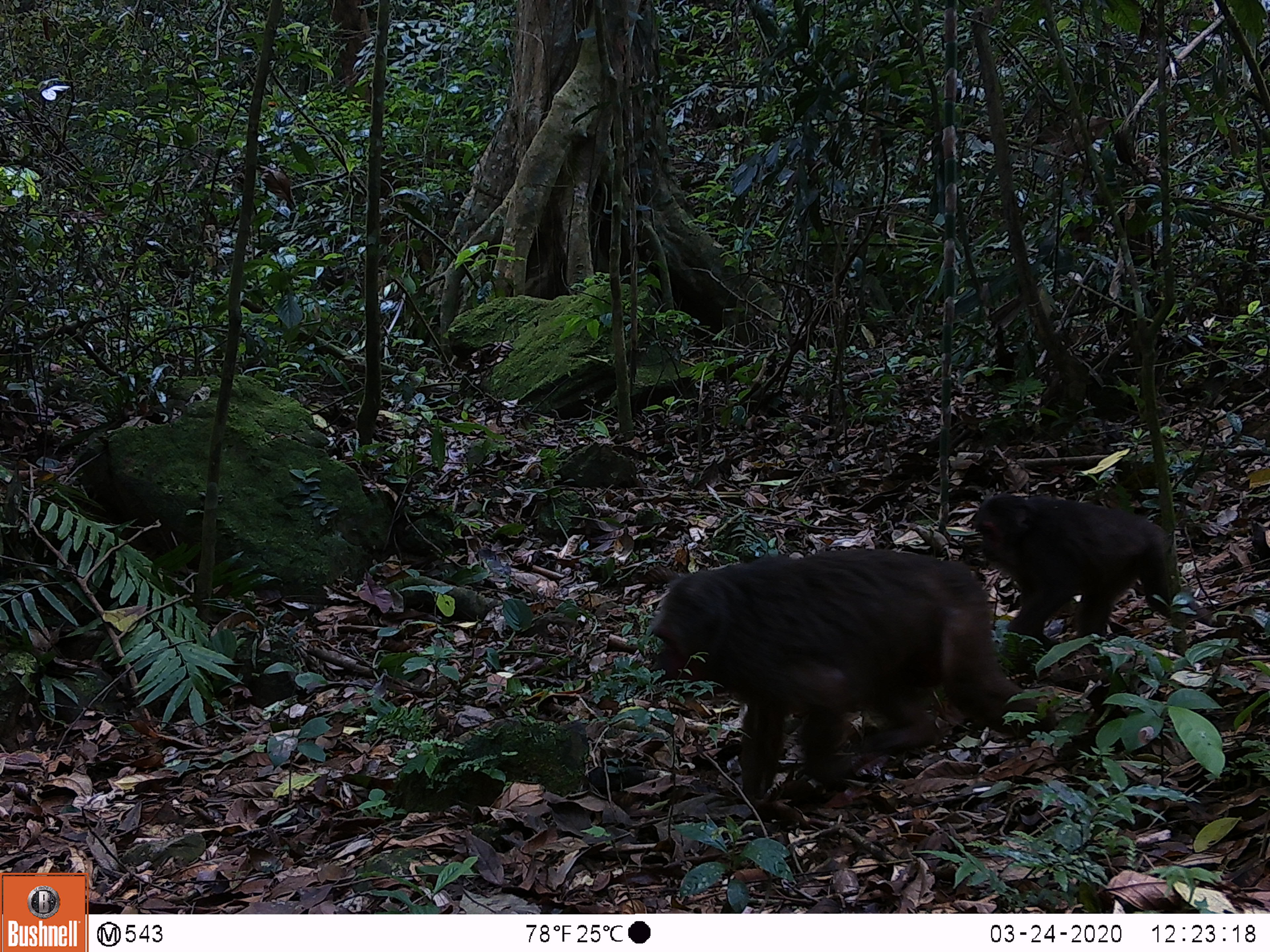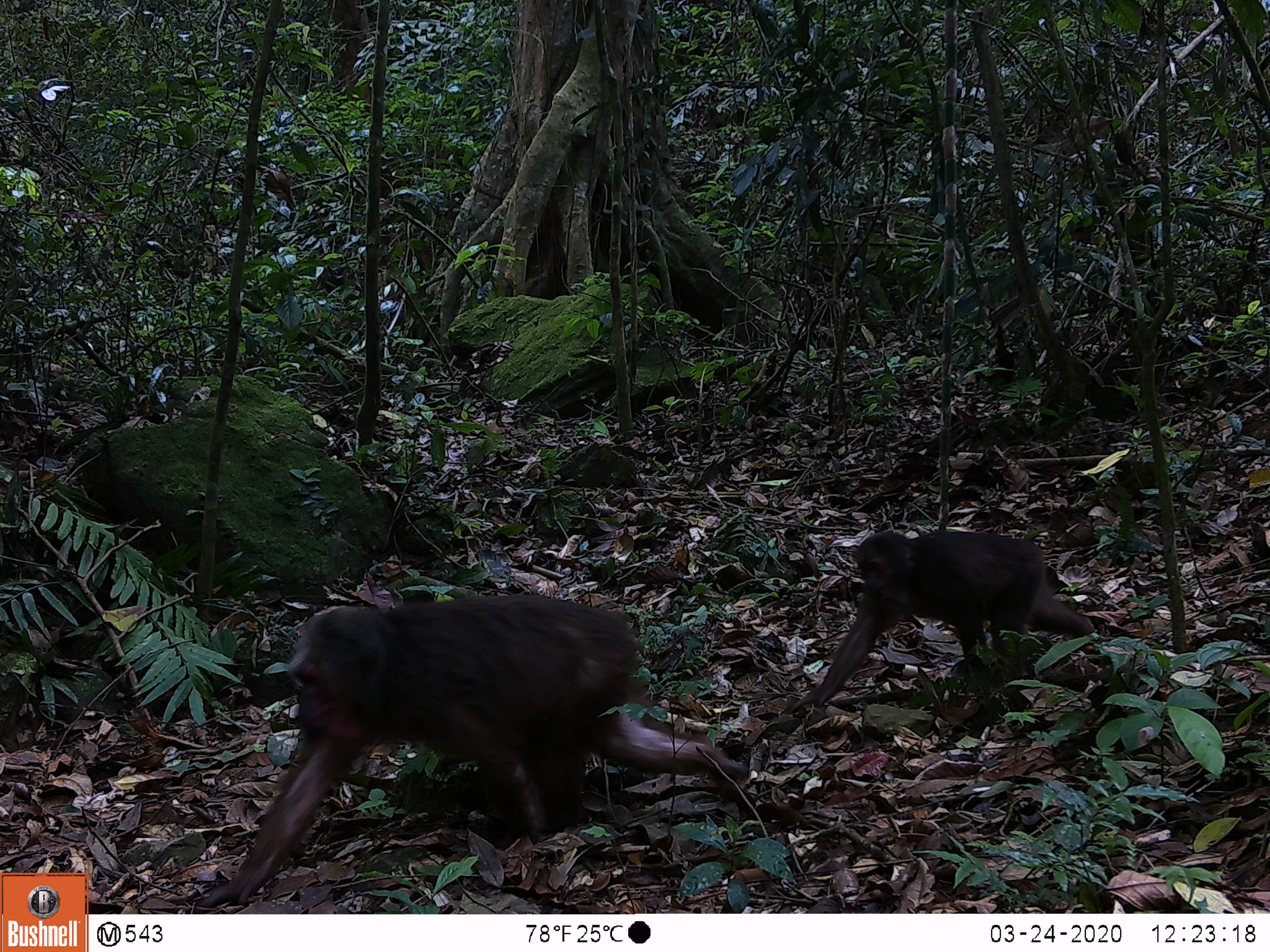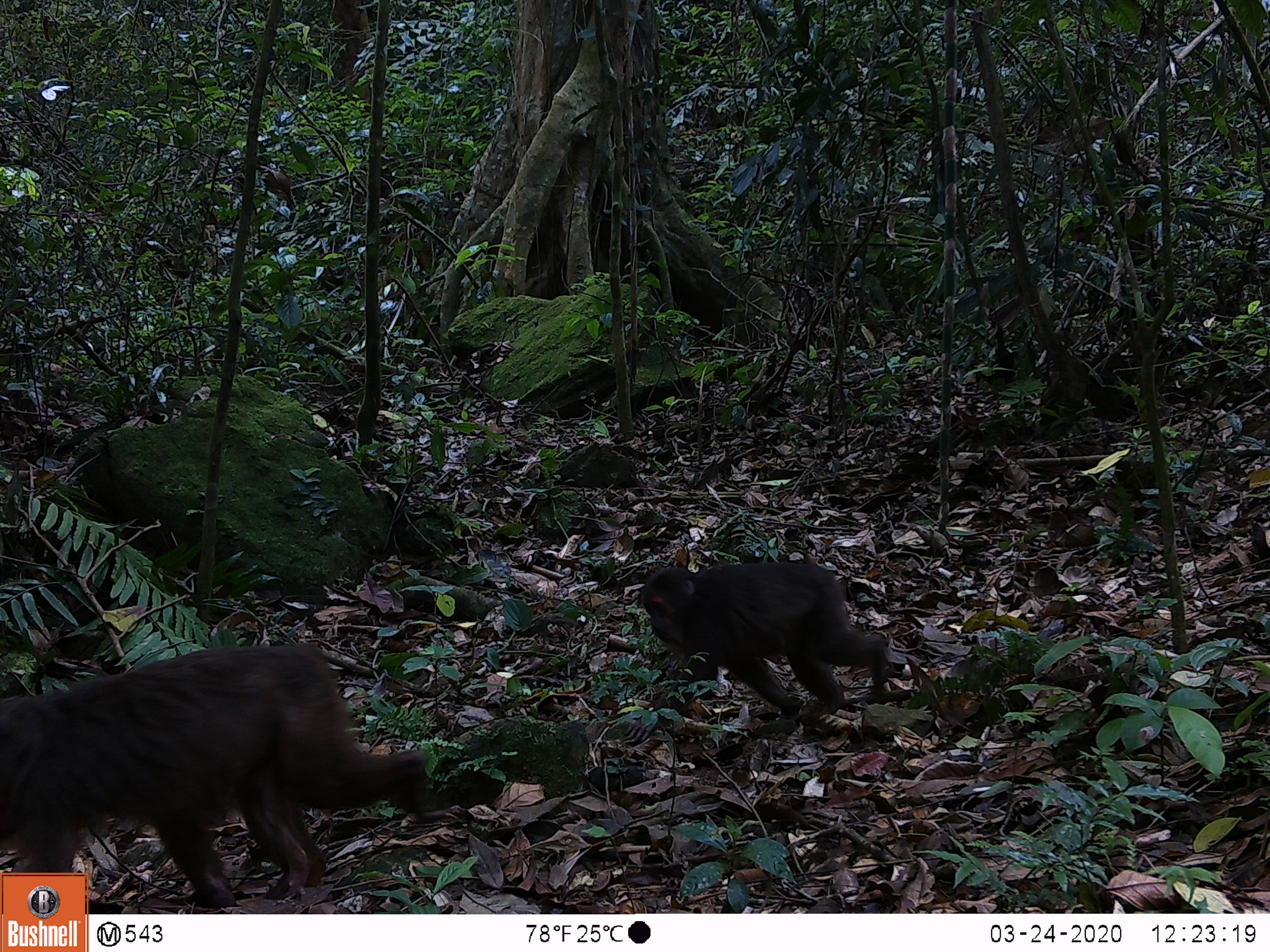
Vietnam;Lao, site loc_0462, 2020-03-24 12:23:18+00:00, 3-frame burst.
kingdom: Animalia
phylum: Chordata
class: Mammalia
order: Primates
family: Cercopithecidae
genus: Macaca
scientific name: Macaca arctoides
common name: stump-tailed macaque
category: stump tailed macaque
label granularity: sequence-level